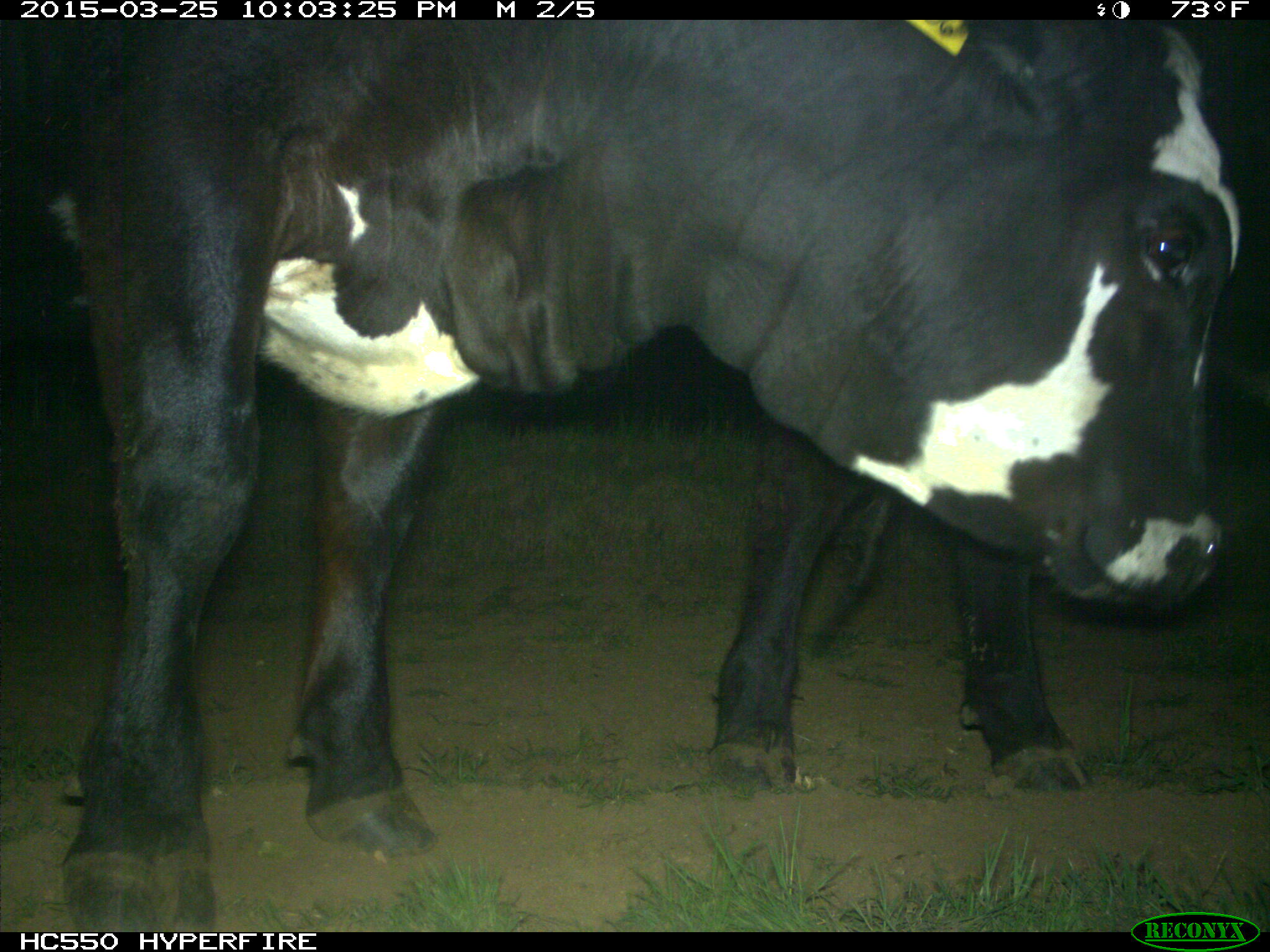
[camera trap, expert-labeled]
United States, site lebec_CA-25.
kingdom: Animalia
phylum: Chordata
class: Mammalia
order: Artiodactyla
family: Bovidae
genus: Bos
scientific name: Bos taurus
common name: domestic cow